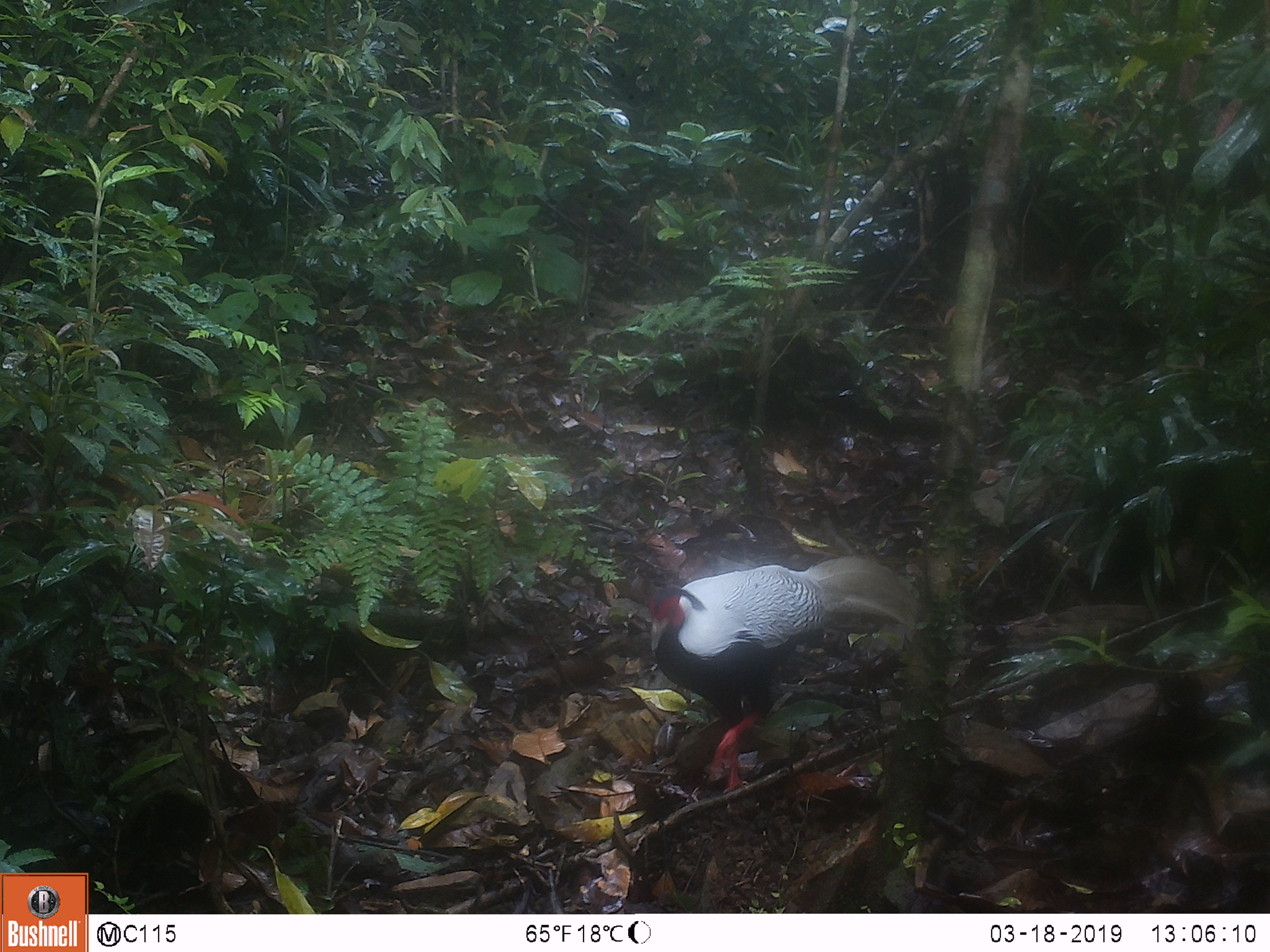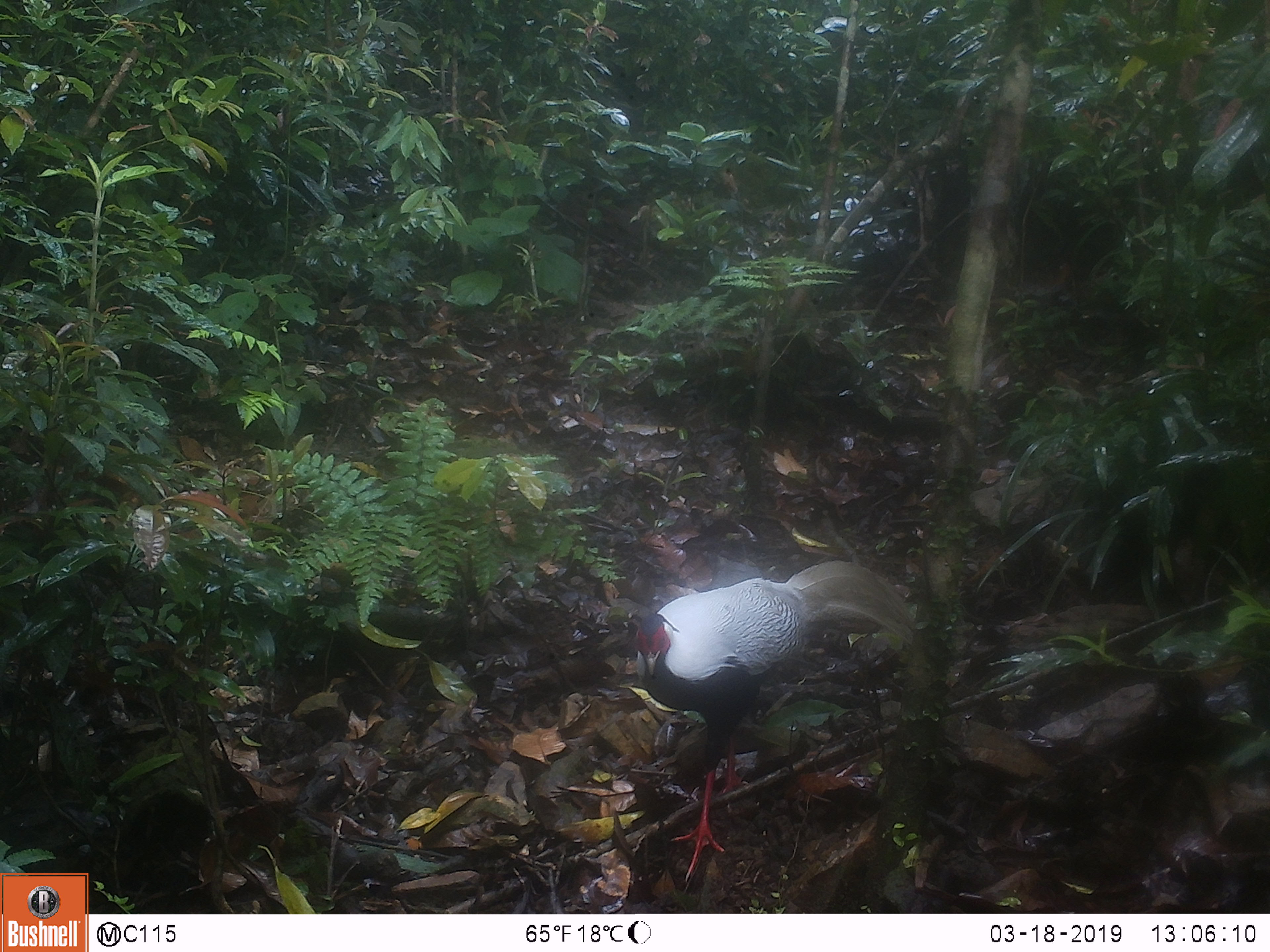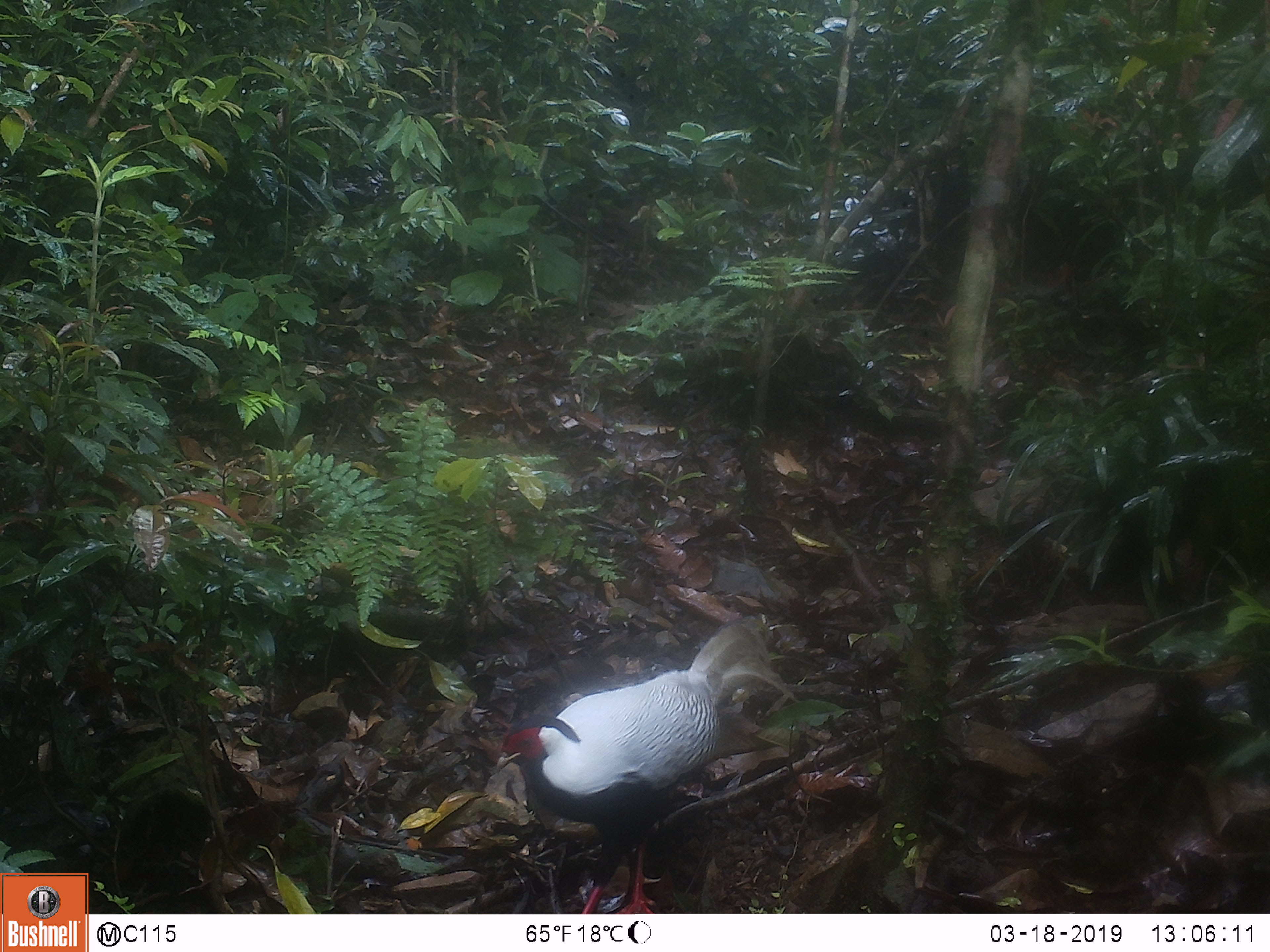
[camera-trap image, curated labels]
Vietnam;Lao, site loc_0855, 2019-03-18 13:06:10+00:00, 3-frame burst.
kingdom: Animalia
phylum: Chordata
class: Aves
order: Galliformes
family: Phasianidae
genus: Lophura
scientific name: Lophura nycthemera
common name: silver pheasant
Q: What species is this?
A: Silver pheasant (Lophura nycthemera).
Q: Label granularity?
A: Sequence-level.